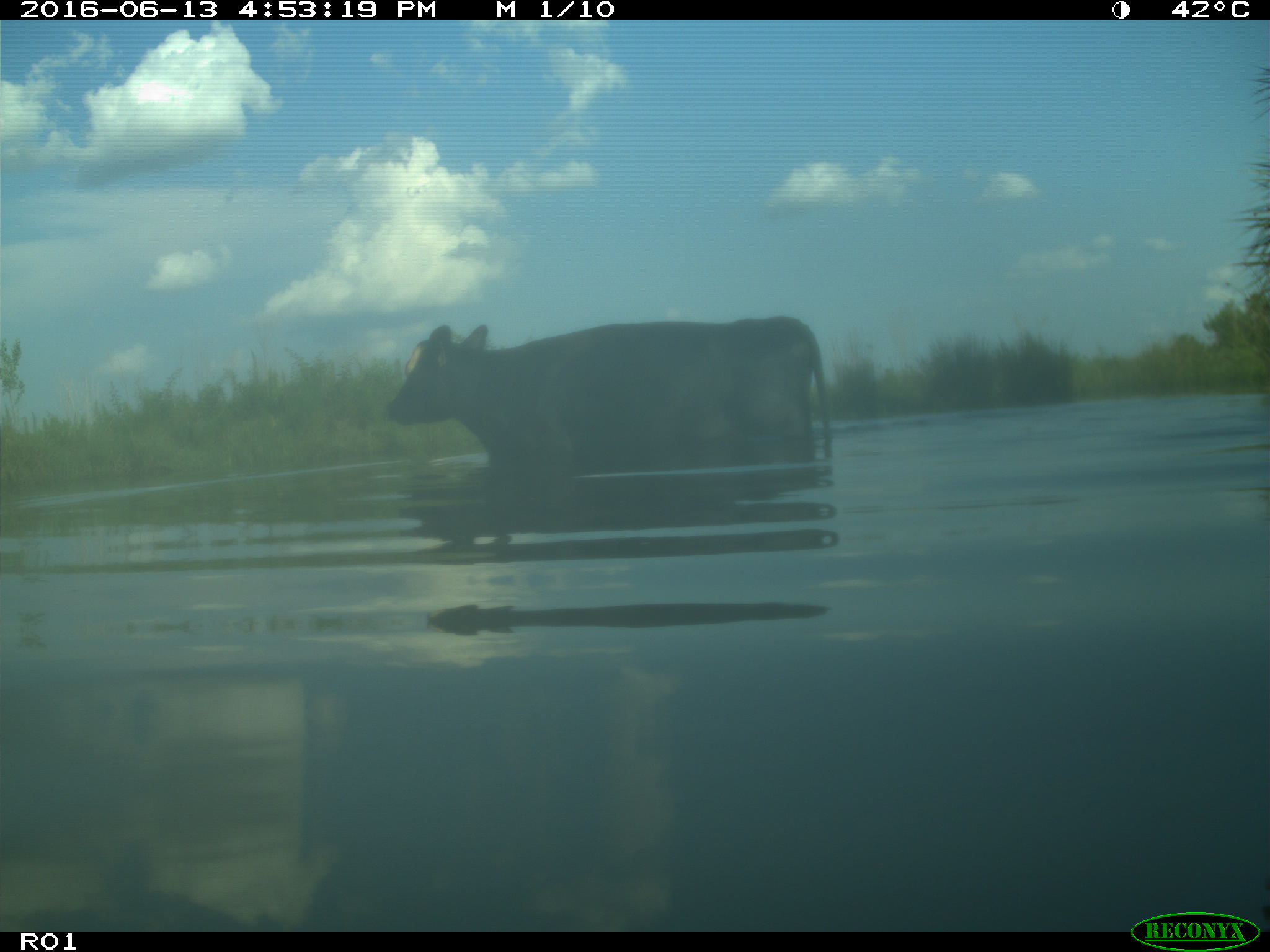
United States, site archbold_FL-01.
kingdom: Animalia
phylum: Chordata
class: Mammalia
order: Artiodactyla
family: Bovidae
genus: Bos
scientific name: Bos taurus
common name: domestic cow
Bos taurus (domestic cow).